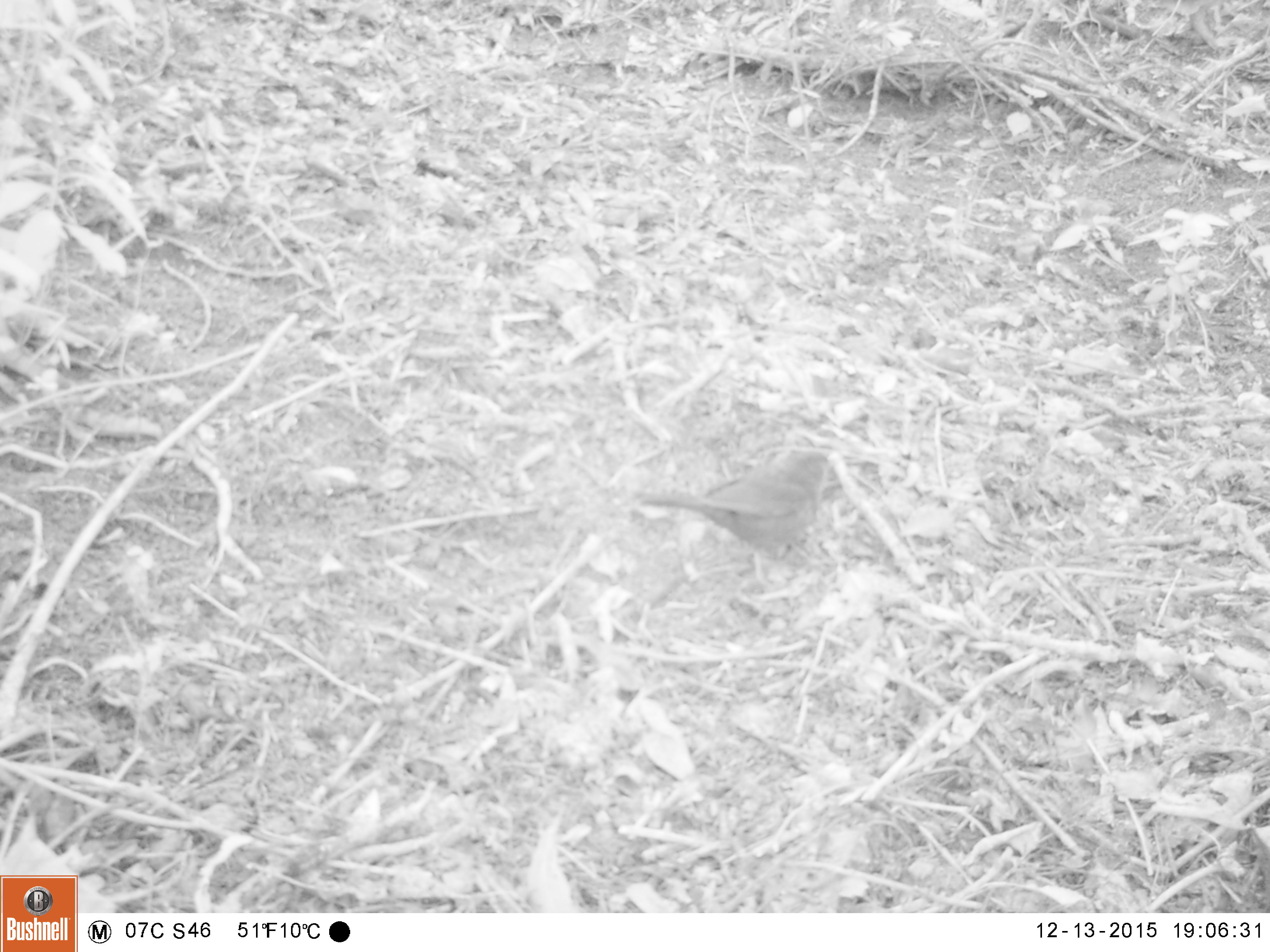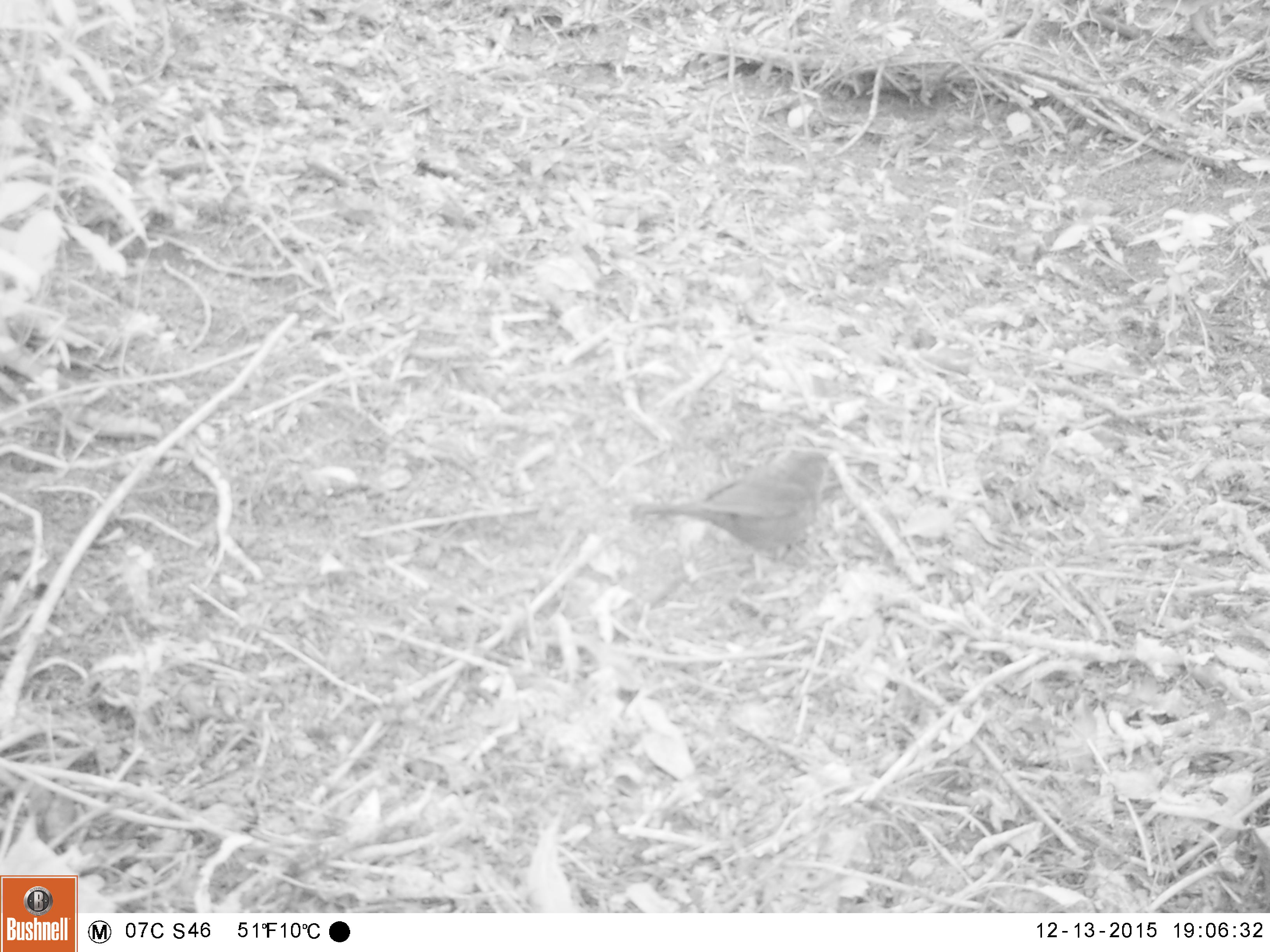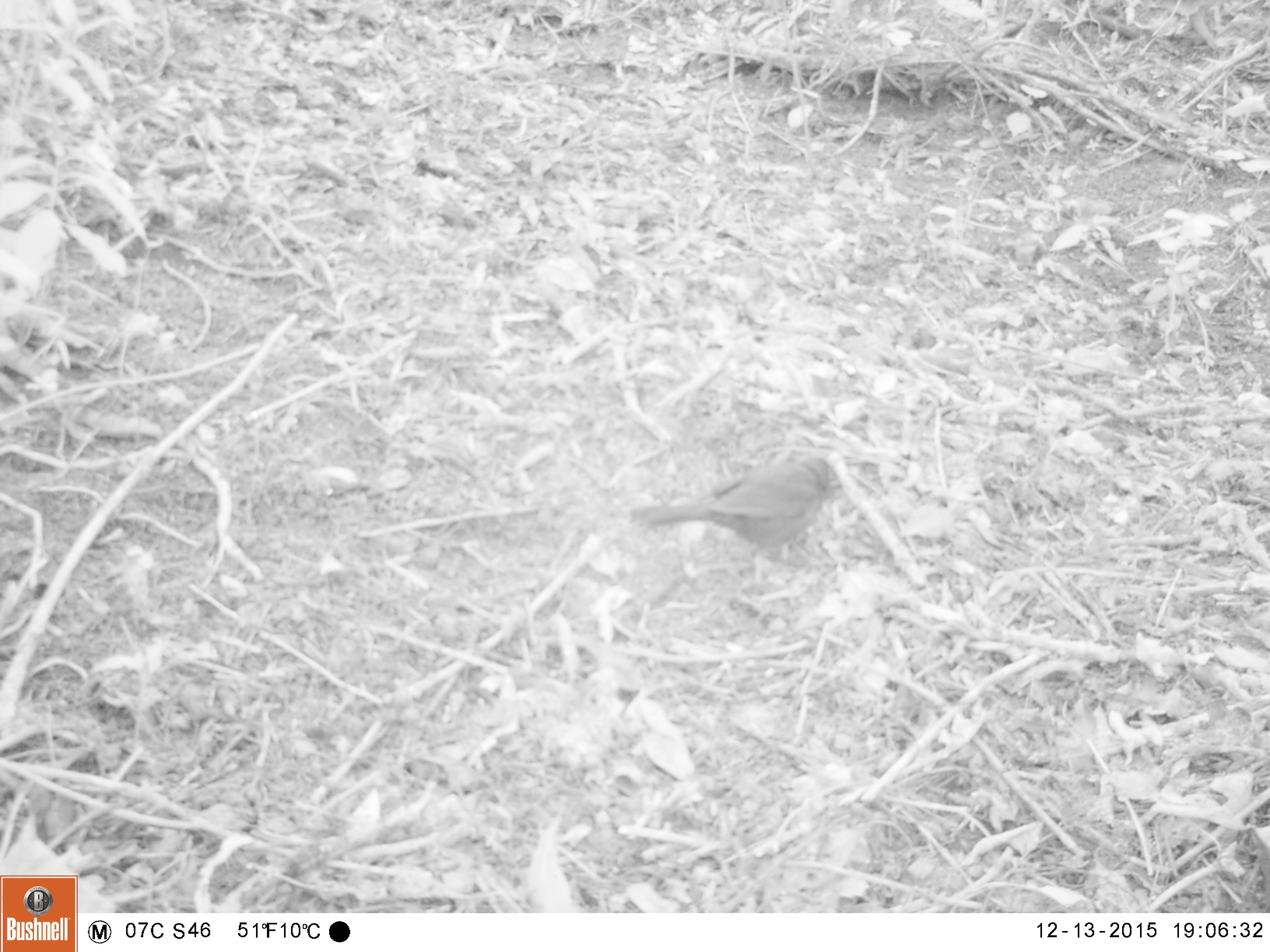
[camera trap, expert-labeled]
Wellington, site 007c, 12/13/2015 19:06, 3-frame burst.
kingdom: Animalia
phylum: Chordata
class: Aves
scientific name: Aves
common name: bird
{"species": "bird (Aves)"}